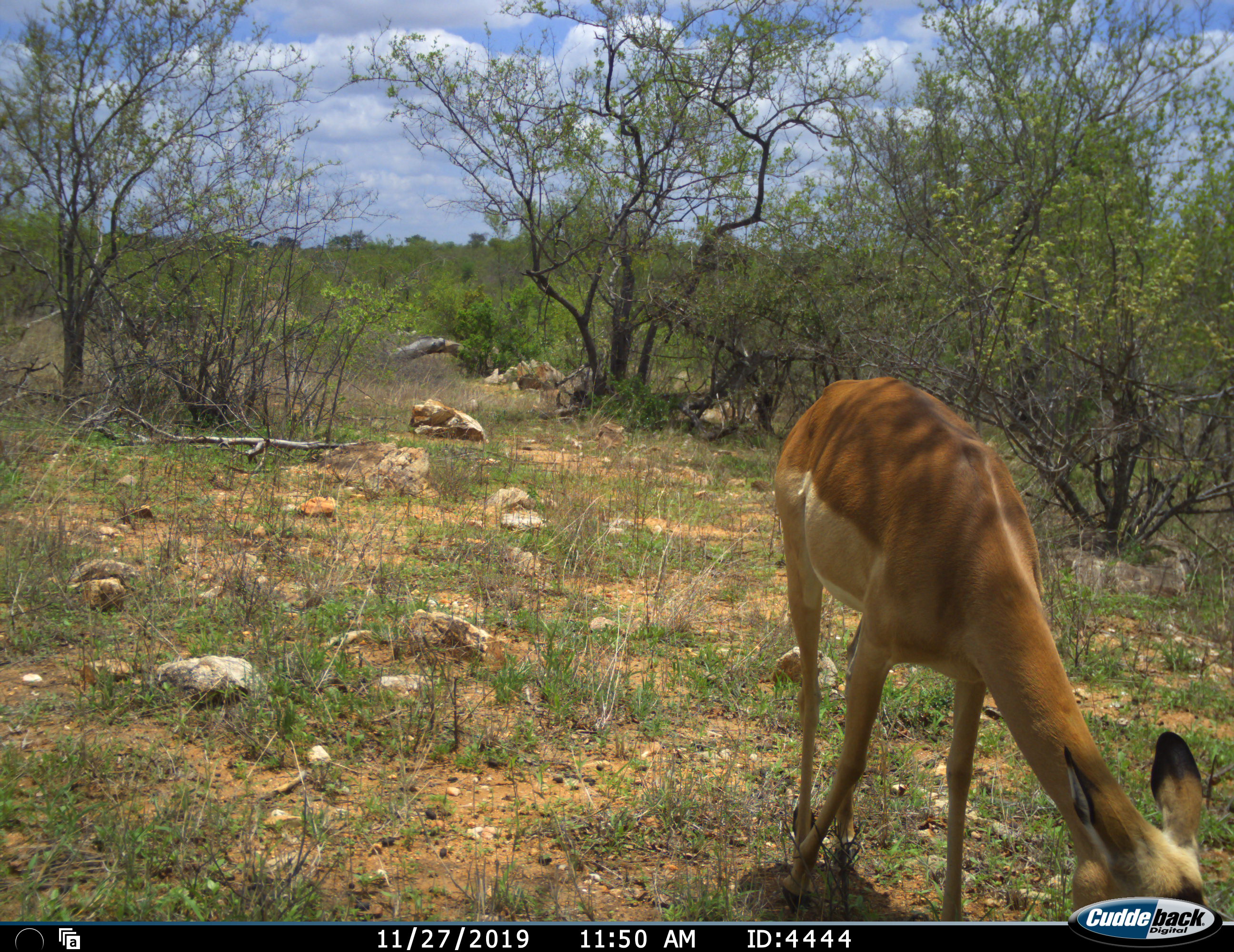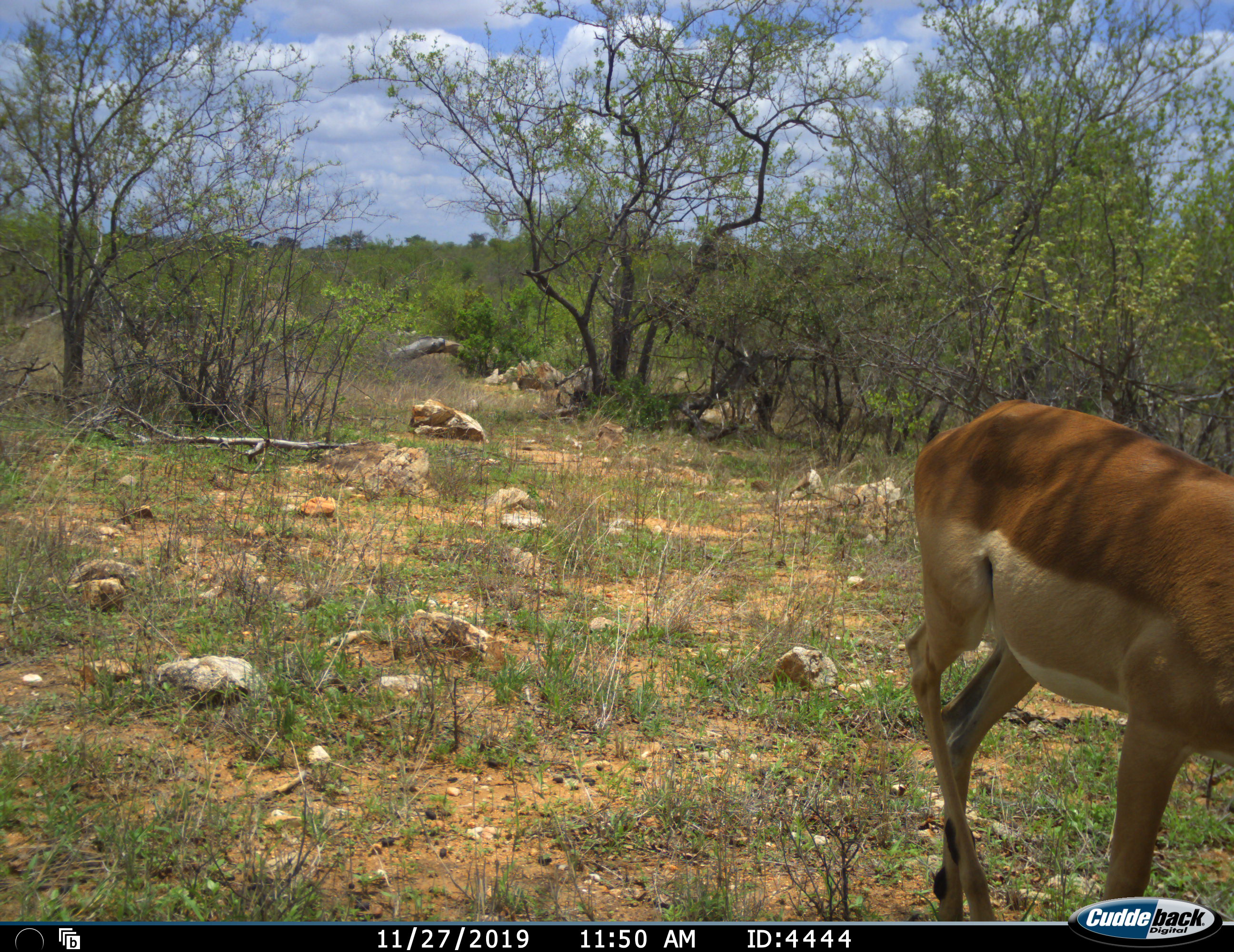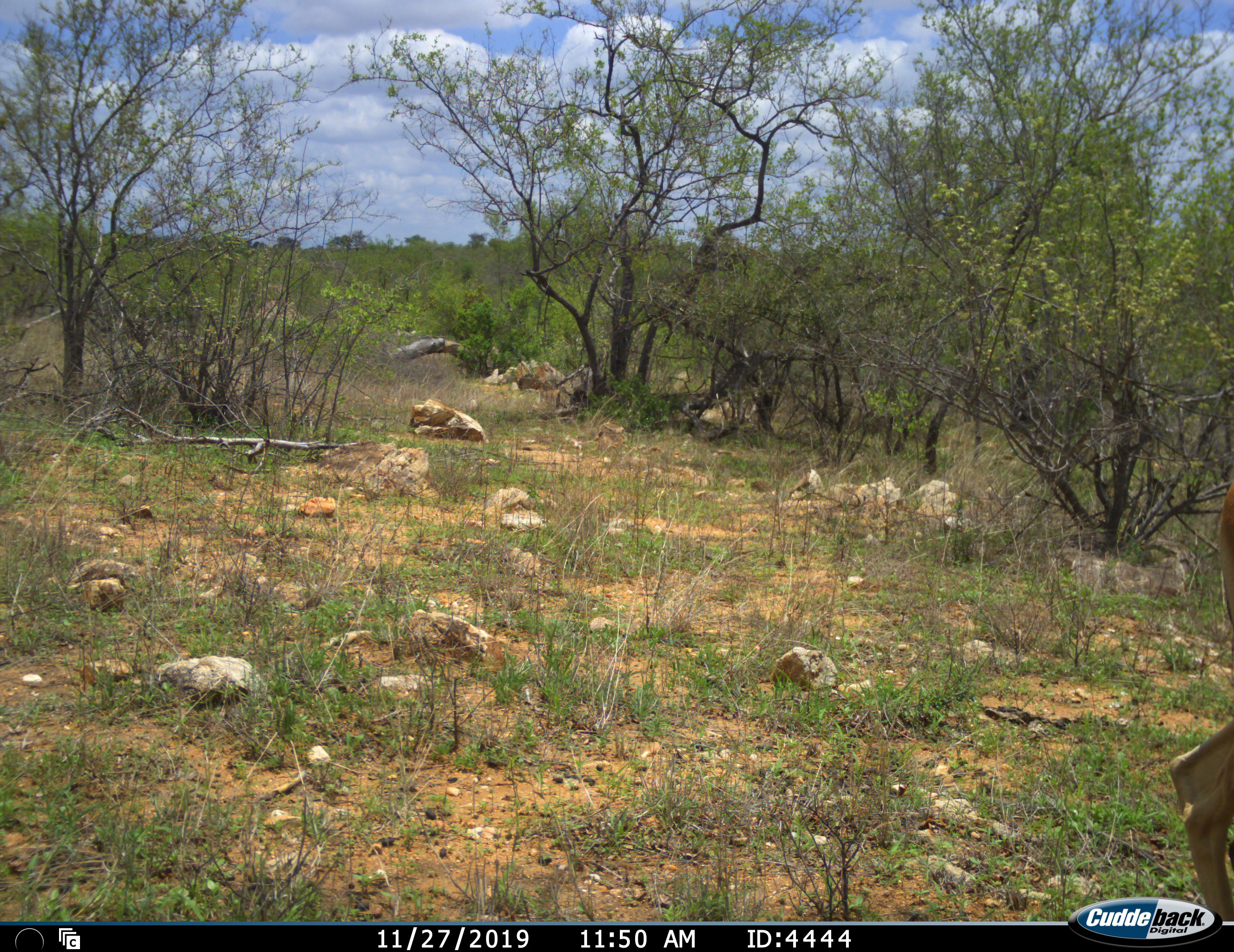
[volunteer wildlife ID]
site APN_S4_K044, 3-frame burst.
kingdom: Animalia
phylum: Chordata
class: Mammalia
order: Artiodactyla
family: Bovidae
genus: Aepyceros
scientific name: Aepyceros melampus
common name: impala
Impala (Aepyceros melampus), count 1. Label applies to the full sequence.